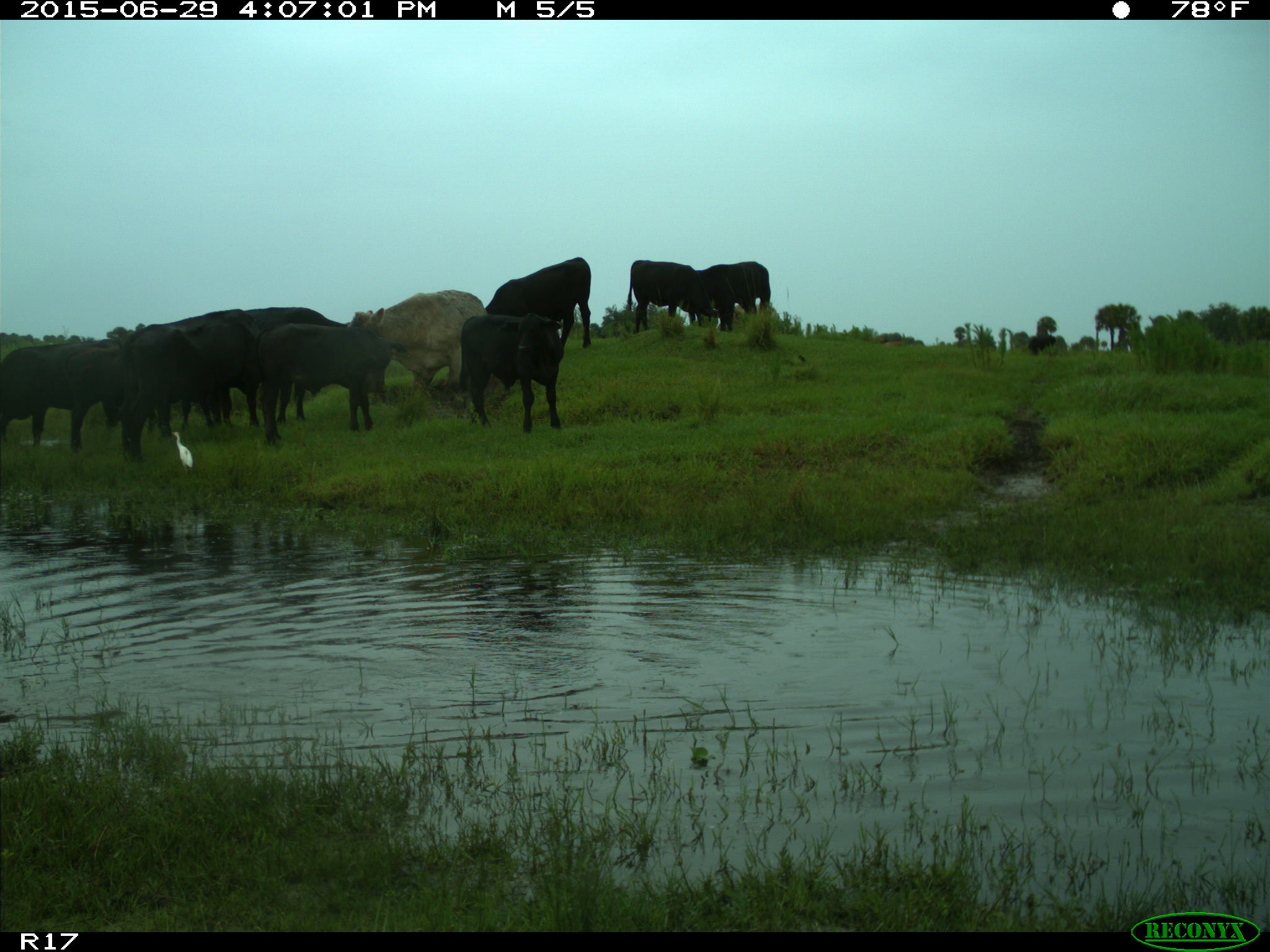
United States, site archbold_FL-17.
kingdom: Animalia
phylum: Chordata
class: Mammalia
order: Artiodactyla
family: Bovidae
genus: Bos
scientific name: Bos taurus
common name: domestic cow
Bos taurus (domestic cow).